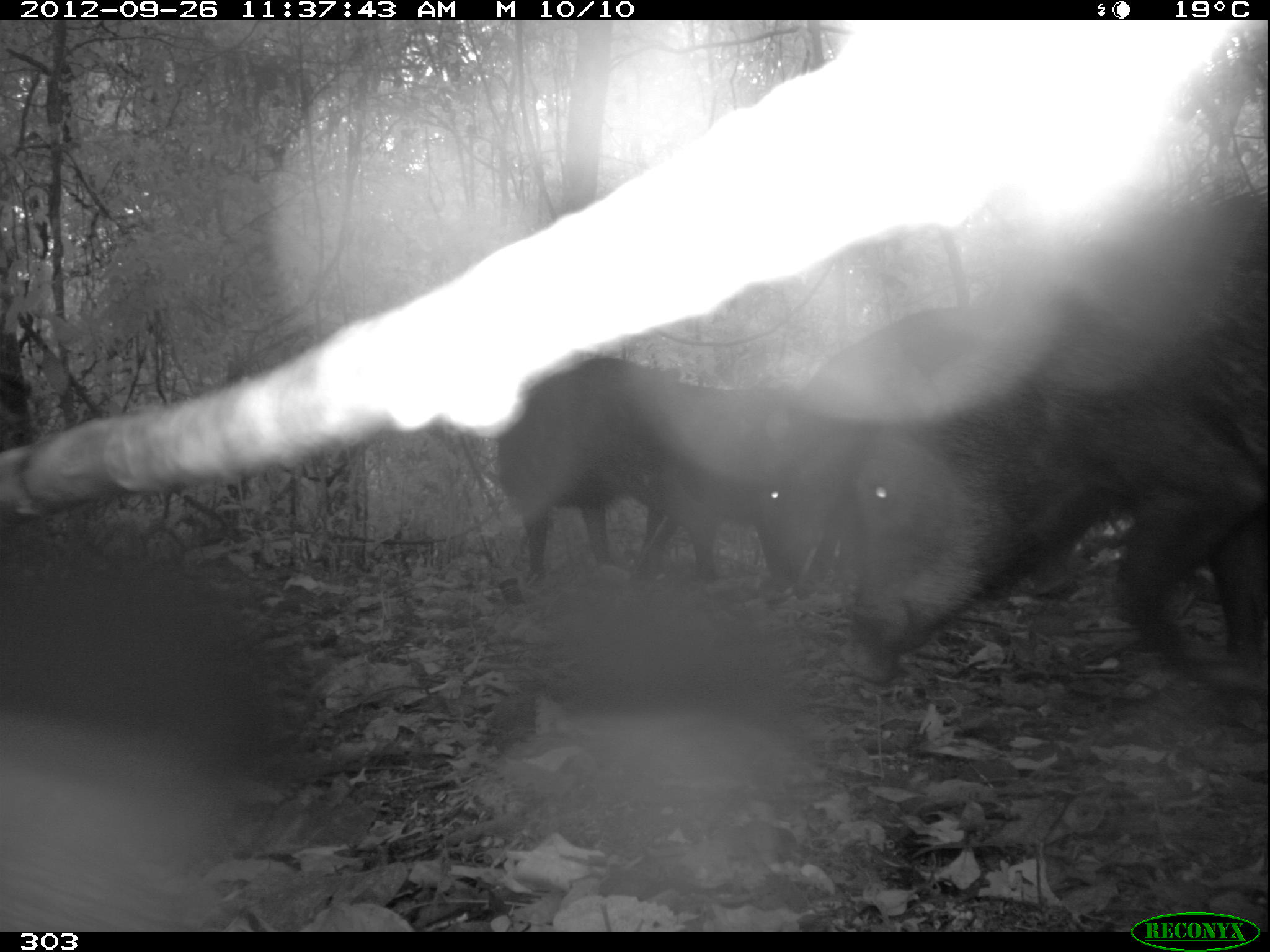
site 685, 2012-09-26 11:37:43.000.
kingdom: Animalia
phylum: Chordata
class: Mammalia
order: Artiodactyla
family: Tayassuidae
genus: Tayassu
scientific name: Tayassu pecari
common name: white-lipped peccary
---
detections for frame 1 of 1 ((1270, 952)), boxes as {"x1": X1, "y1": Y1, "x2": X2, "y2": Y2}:
tayassu pecari: {"x1": 844, "y1": 169, "x2": 1270, "y2": 686}; {"x1": 744, "y1": 305, "x2": 1020, "y2": 600}; {"x1": 489, "y1": 354, "x2": 792, "y2": 583}